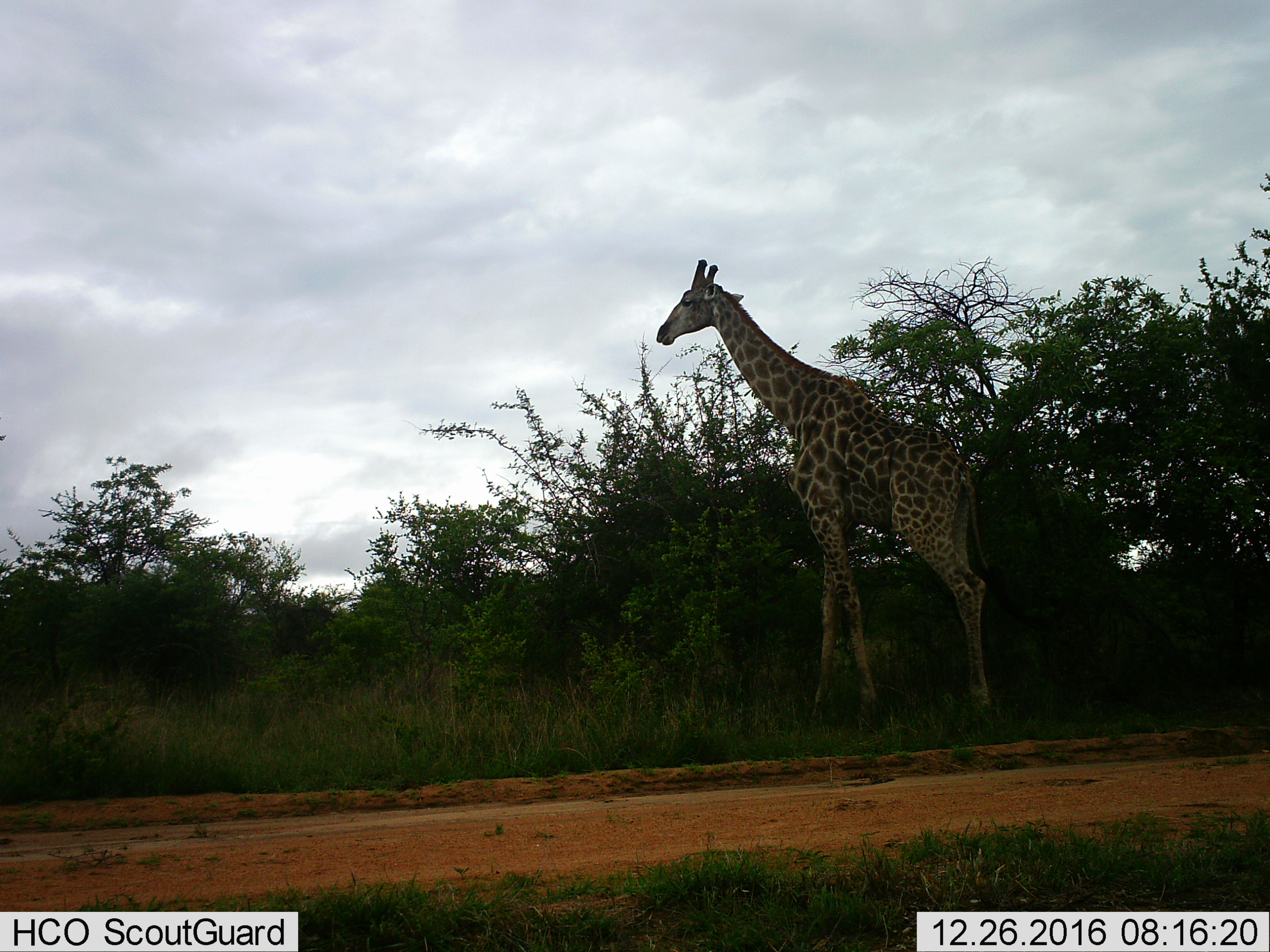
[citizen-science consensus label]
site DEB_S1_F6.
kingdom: Animalia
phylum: Chordata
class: Mammalia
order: Artiodactyla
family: Giraffidae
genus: Giraffa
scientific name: Giraffa camelopardalis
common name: giraffe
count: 1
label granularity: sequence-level